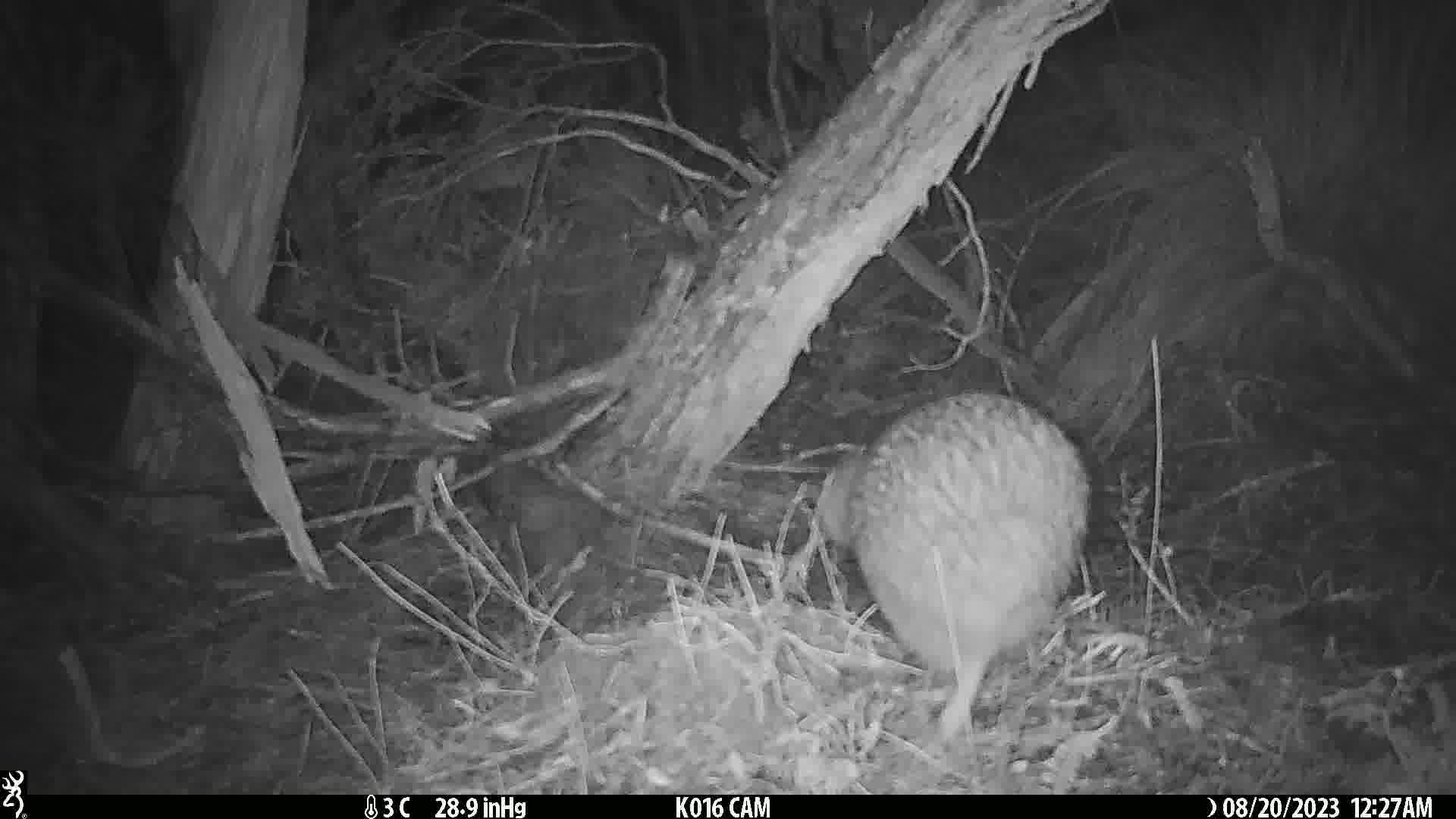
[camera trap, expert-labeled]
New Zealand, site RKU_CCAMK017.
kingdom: Animalia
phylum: Chordata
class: Aves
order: Apterygiformes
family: Apterygidae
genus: Apteryx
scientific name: Apteryx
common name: kiwi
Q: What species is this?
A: Kiwi (Apteryx).